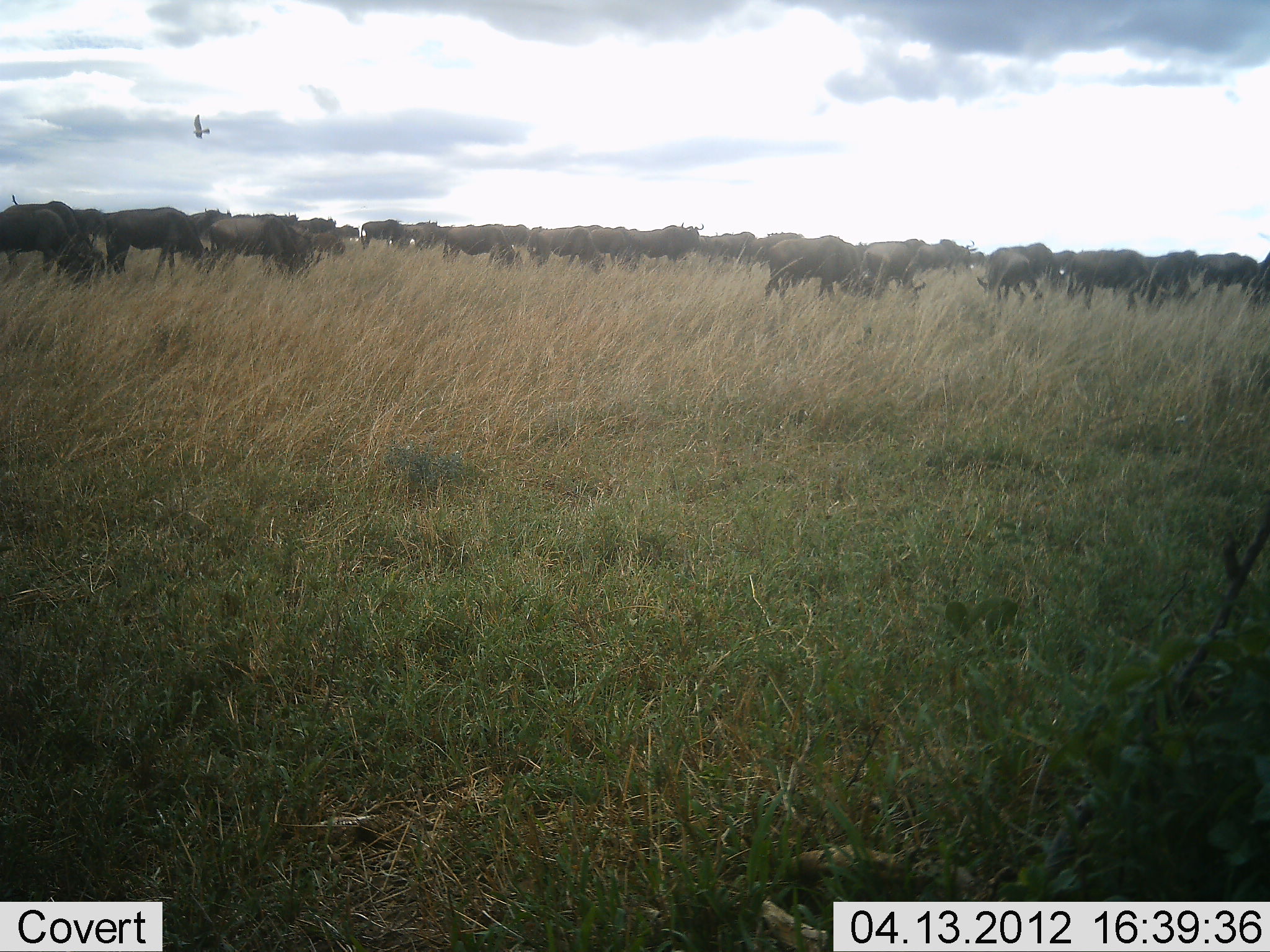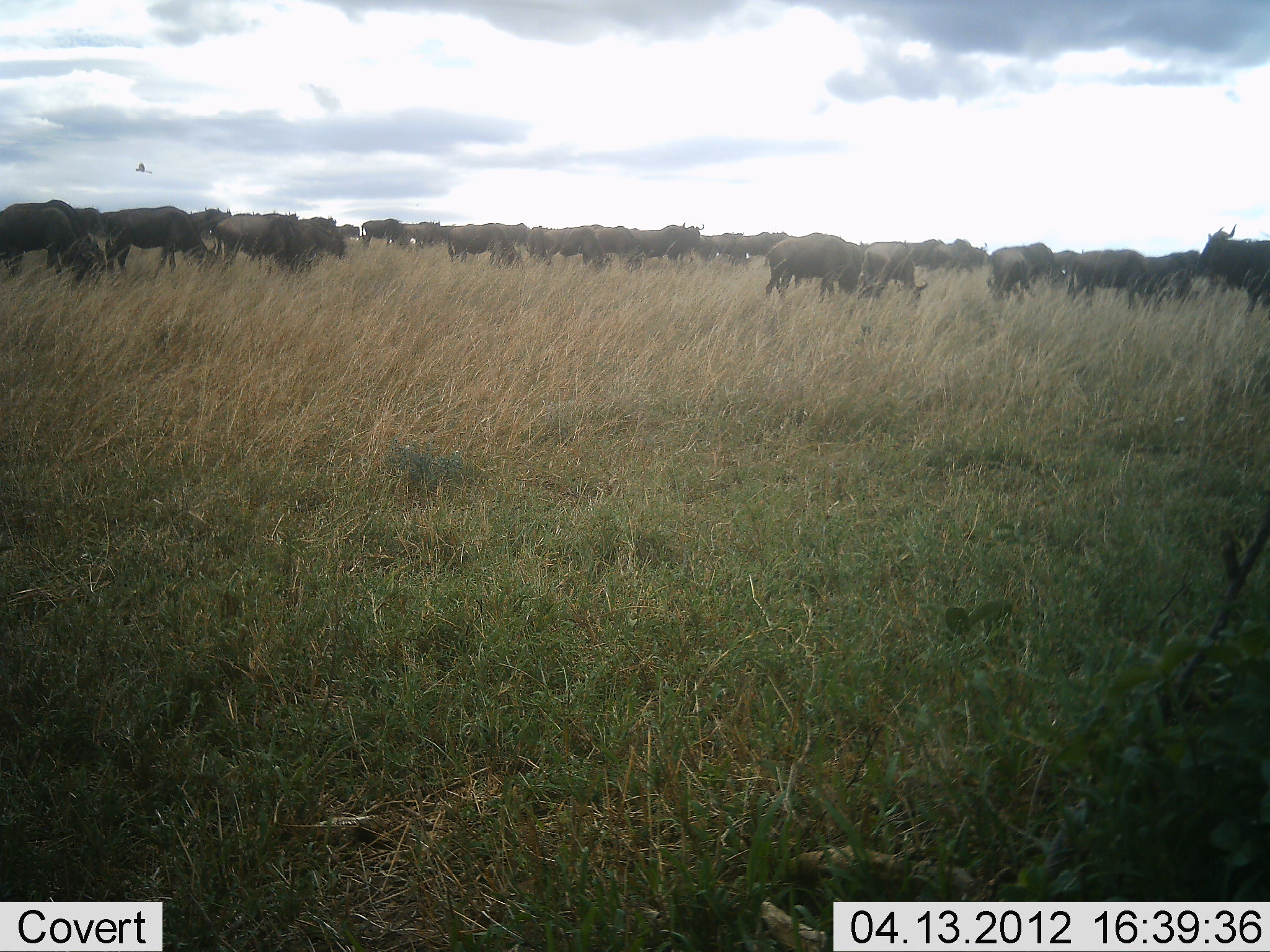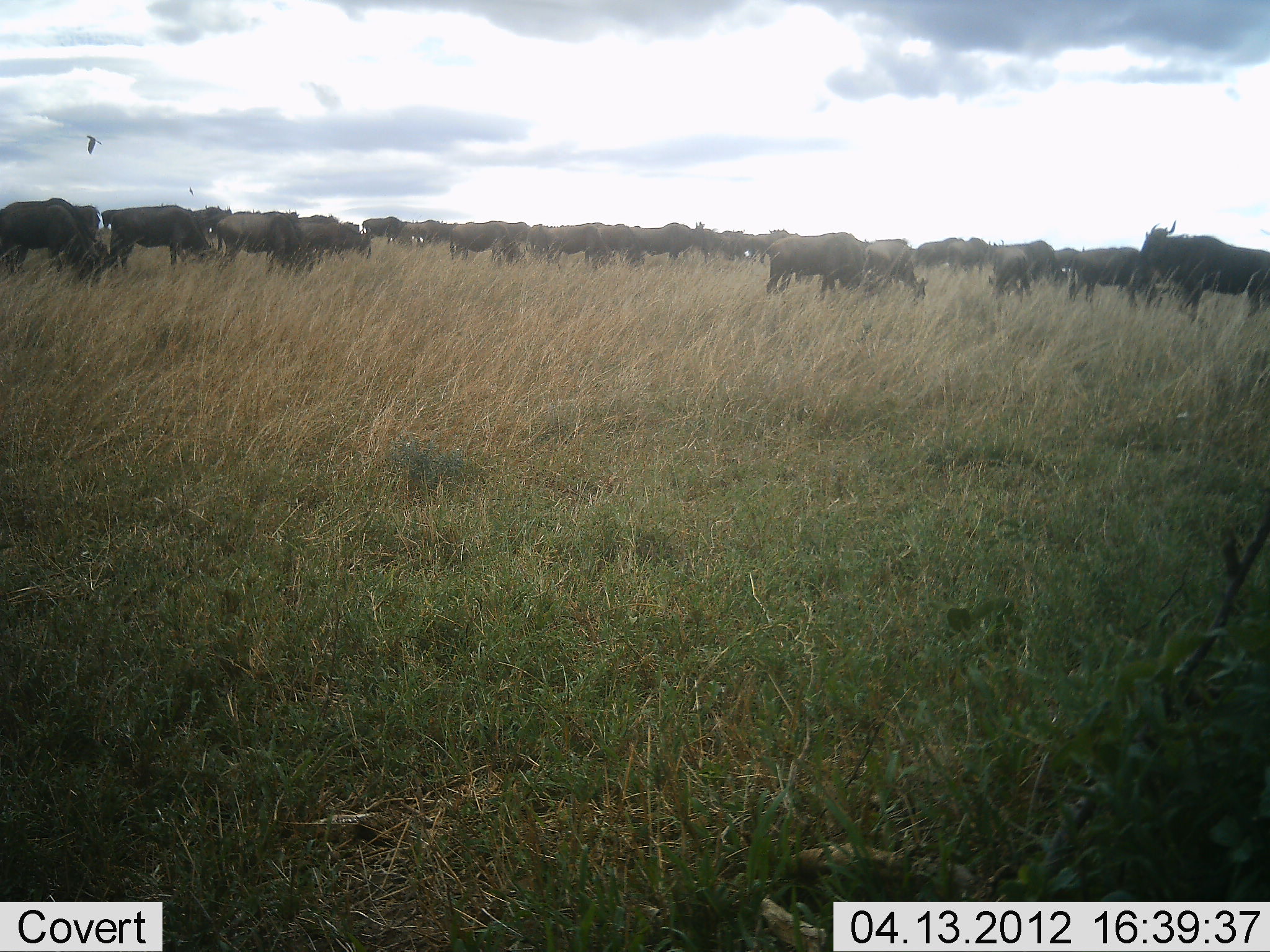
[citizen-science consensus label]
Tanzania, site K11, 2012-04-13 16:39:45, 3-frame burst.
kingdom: Animalia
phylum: Chordata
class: Mammalia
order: Artiodactyla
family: Bovidae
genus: Connochaetes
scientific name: Connochaetes taurinus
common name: blue wildebeest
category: wildebeest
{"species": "wildebeest (blue wildebeest) (Connochaetes taurinus)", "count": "11-50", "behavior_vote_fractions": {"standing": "74%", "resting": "0%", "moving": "63%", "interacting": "5%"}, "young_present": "0%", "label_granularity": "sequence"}